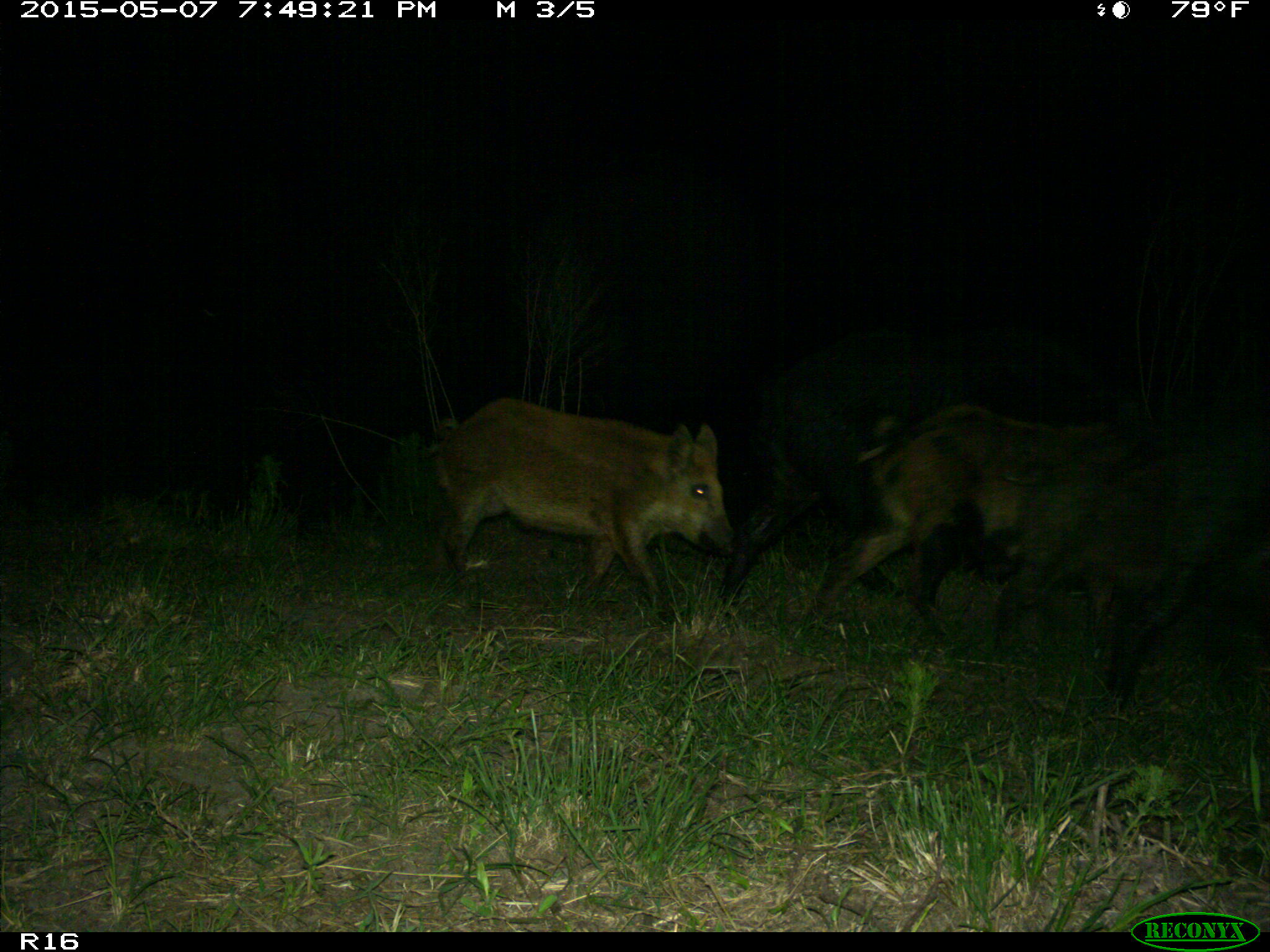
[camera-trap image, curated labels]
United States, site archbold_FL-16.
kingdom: Animalia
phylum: Chordata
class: Mammalia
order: Artiodactyla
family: Suidae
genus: Sus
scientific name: Sus scrofa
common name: wild boar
Sus scrofa (wild boar).